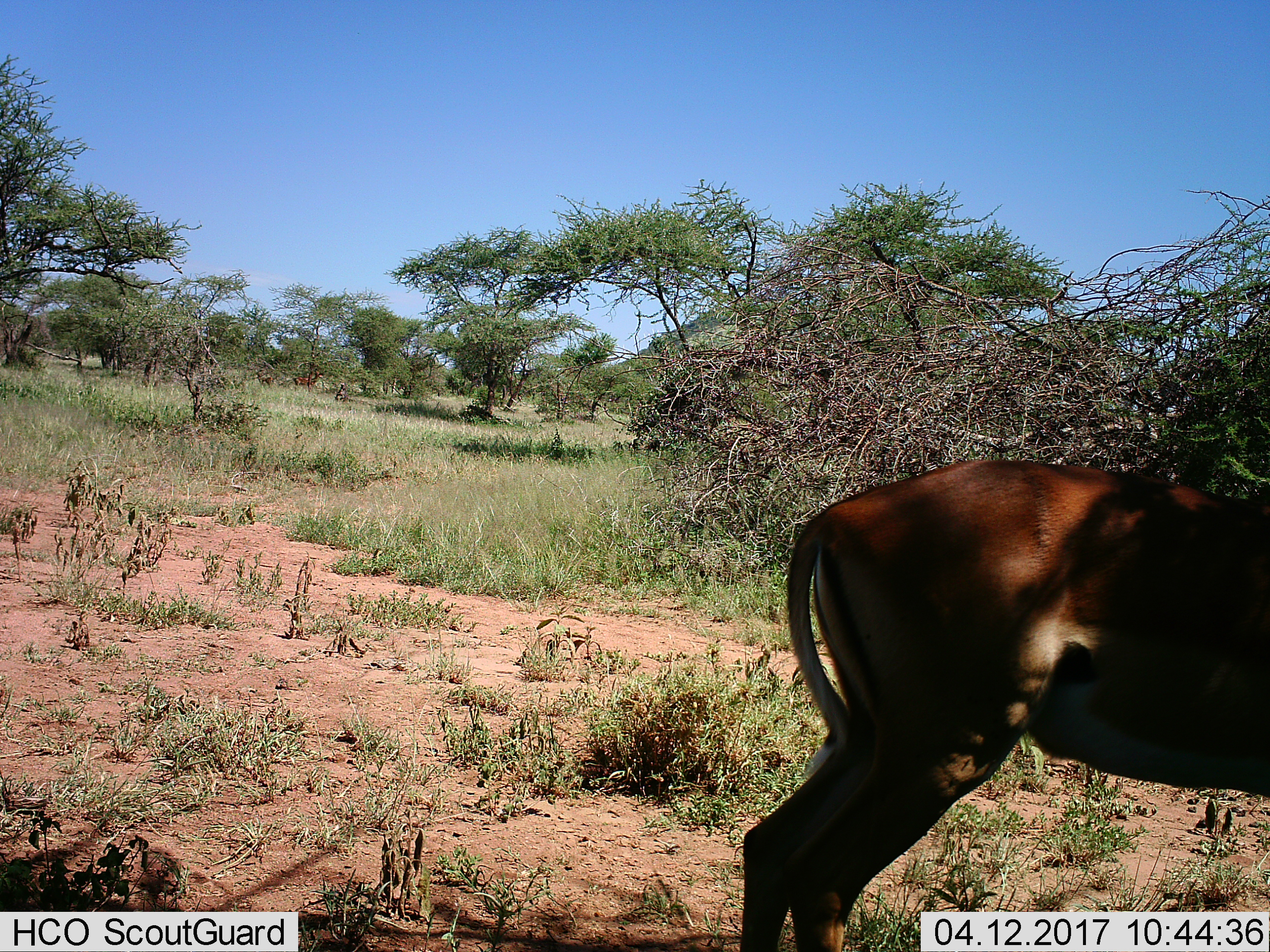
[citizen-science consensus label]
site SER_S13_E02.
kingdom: Animalia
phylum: Chordata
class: Mammalia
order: Artiodactyla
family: Bovidae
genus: Aepyceros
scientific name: Aepyceros melampus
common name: impala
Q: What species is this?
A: Impala (Aepyceros melampus).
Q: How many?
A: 1.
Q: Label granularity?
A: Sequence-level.